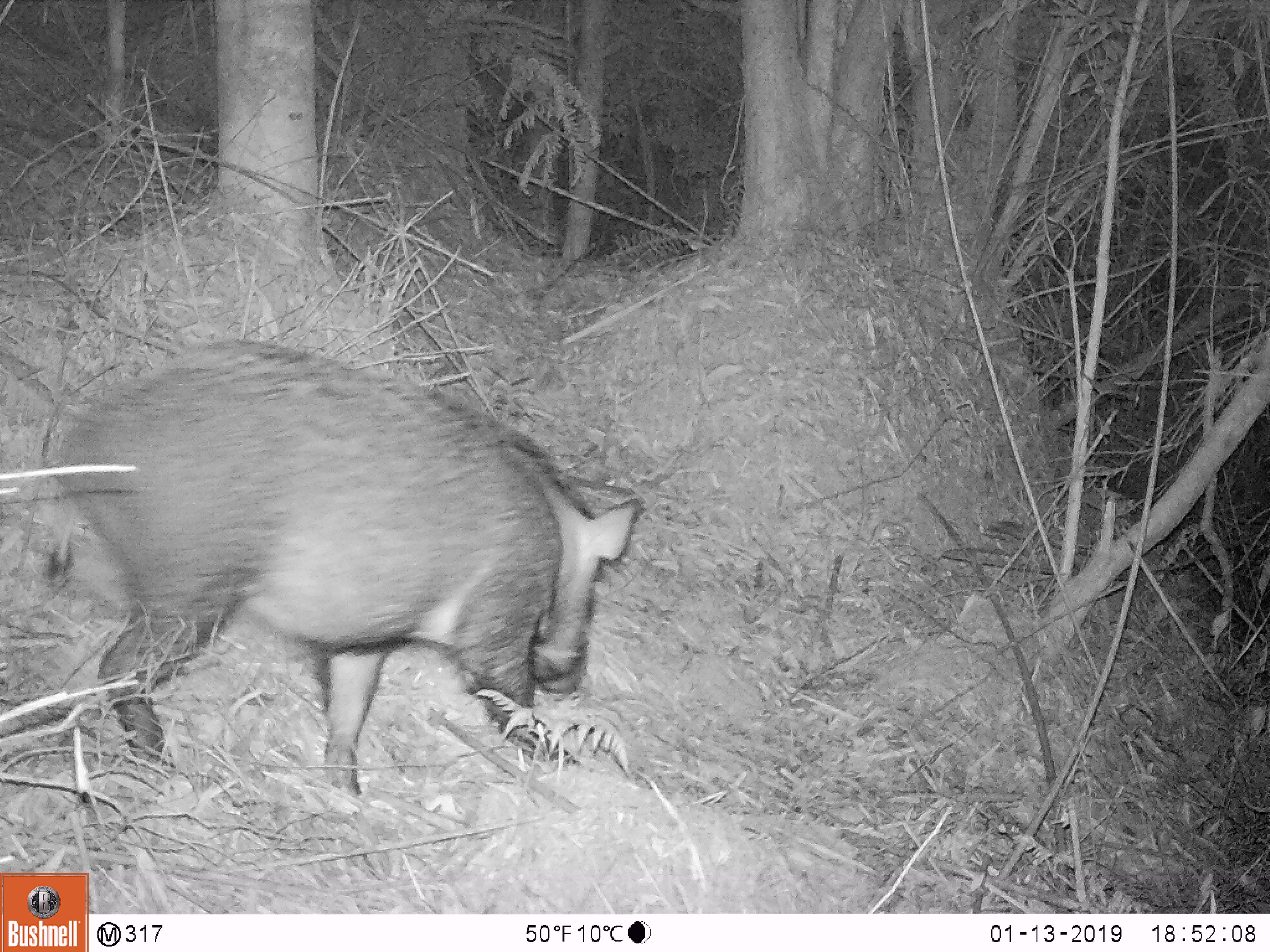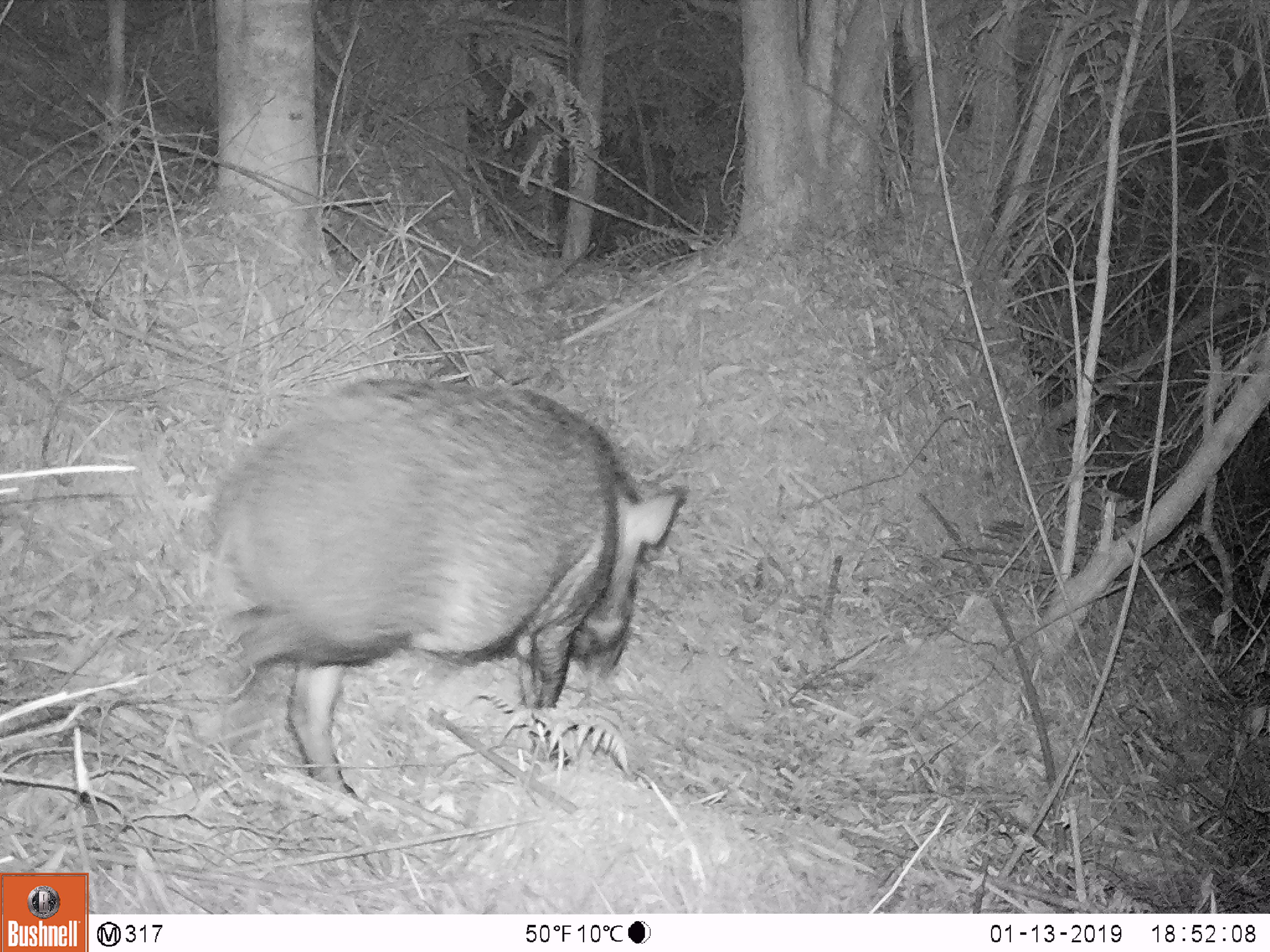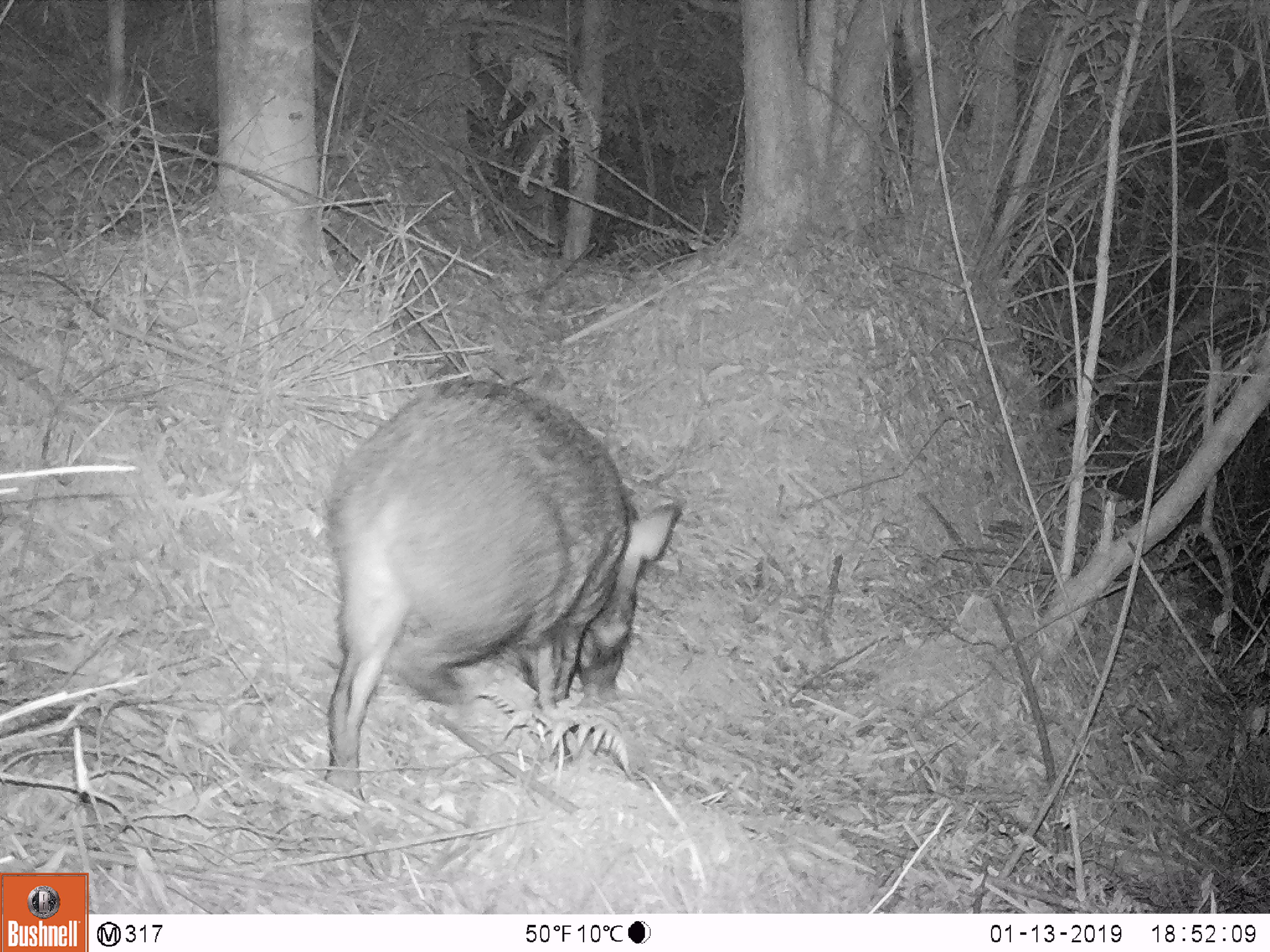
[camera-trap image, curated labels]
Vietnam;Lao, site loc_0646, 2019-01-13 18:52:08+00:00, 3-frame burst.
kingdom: Animalia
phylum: Chordata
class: Mammalia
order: Artiodactyla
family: Suidae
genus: Sus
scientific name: Sus scrofa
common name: eurasian wild pig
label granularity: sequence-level